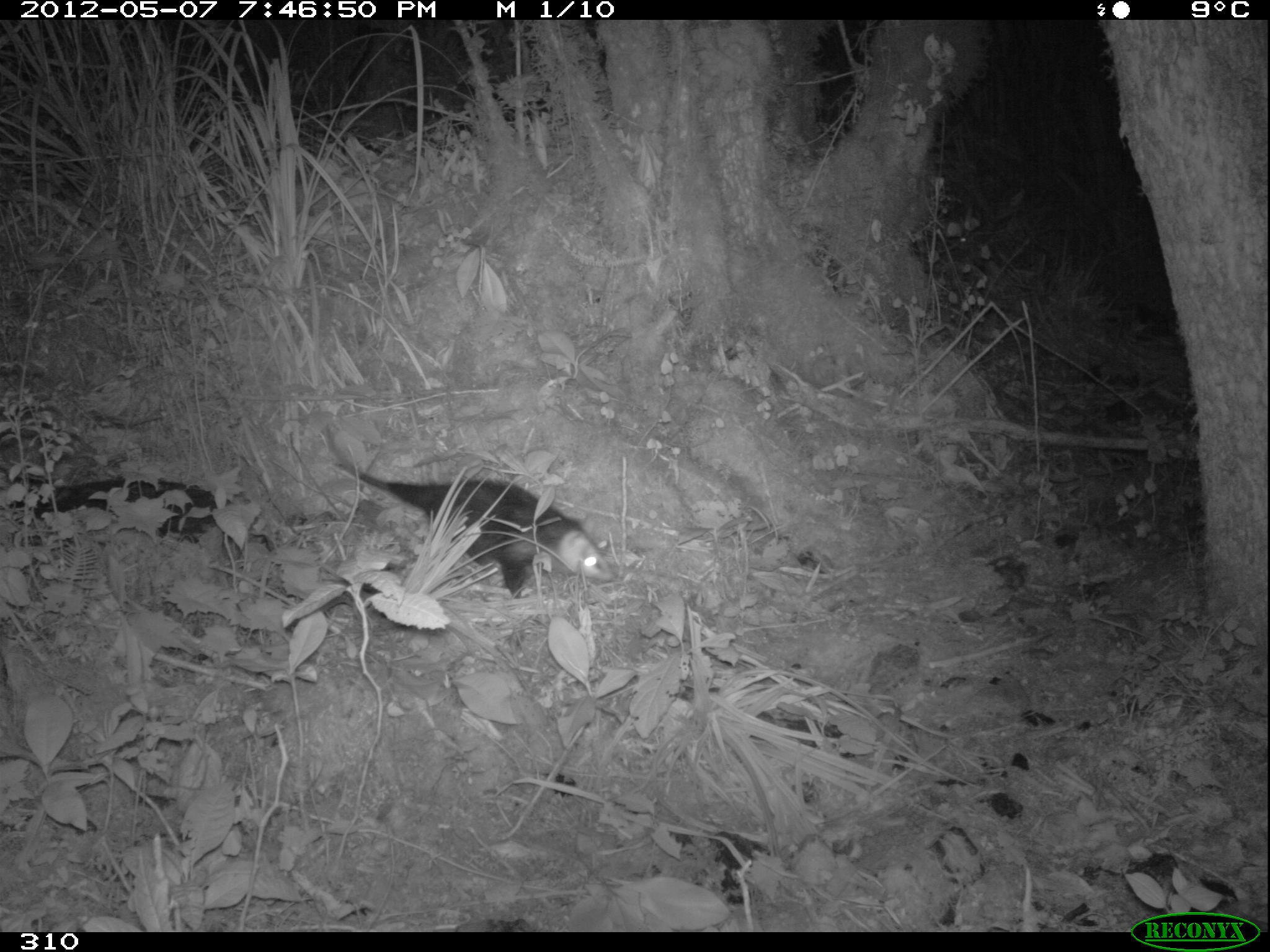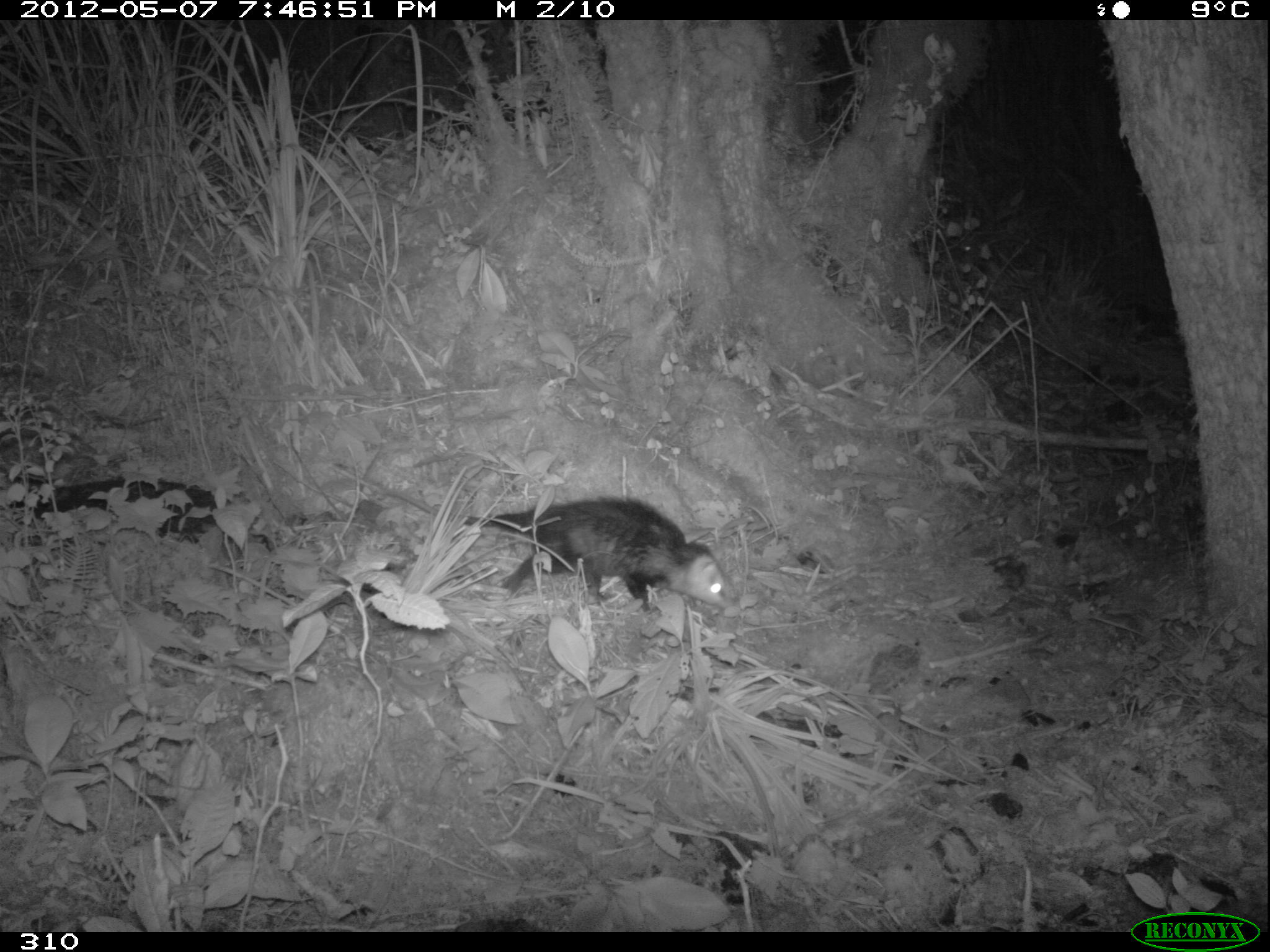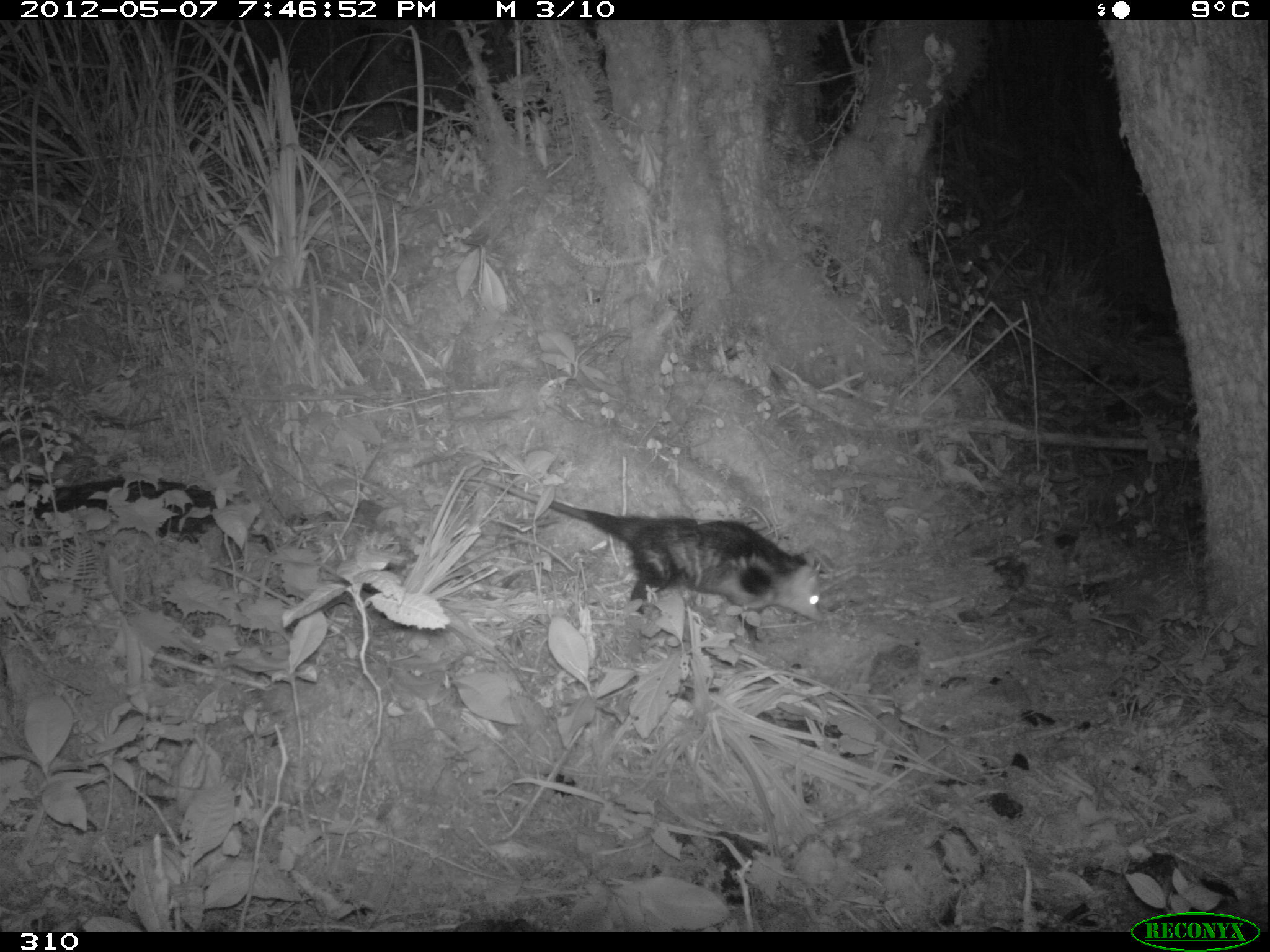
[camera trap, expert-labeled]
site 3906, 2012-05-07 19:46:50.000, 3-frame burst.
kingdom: Animalia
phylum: Chordata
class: Mammalia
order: Didelphimorphia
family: Didelphidae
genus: Didelphis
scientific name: Didelphis pernigra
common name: andean white-eared opossum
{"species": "Didelphis pernigra (andean white-eared opossum)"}